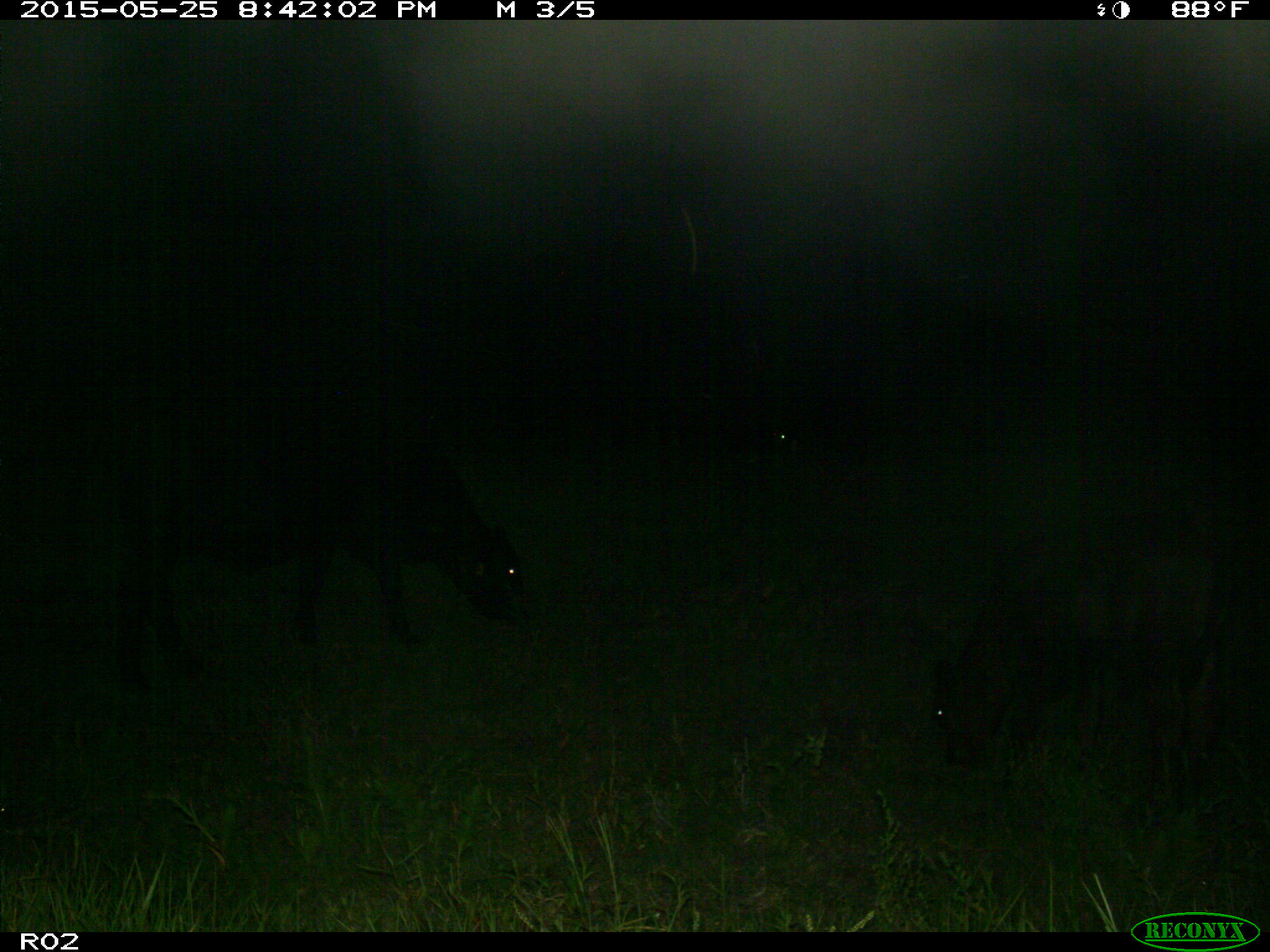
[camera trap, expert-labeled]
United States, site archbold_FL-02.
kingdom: Animalia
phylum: Chordata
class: Mammalia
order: Artiodactyla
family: Bovidae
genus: Bos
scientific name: Bos taurus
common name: domestic cow